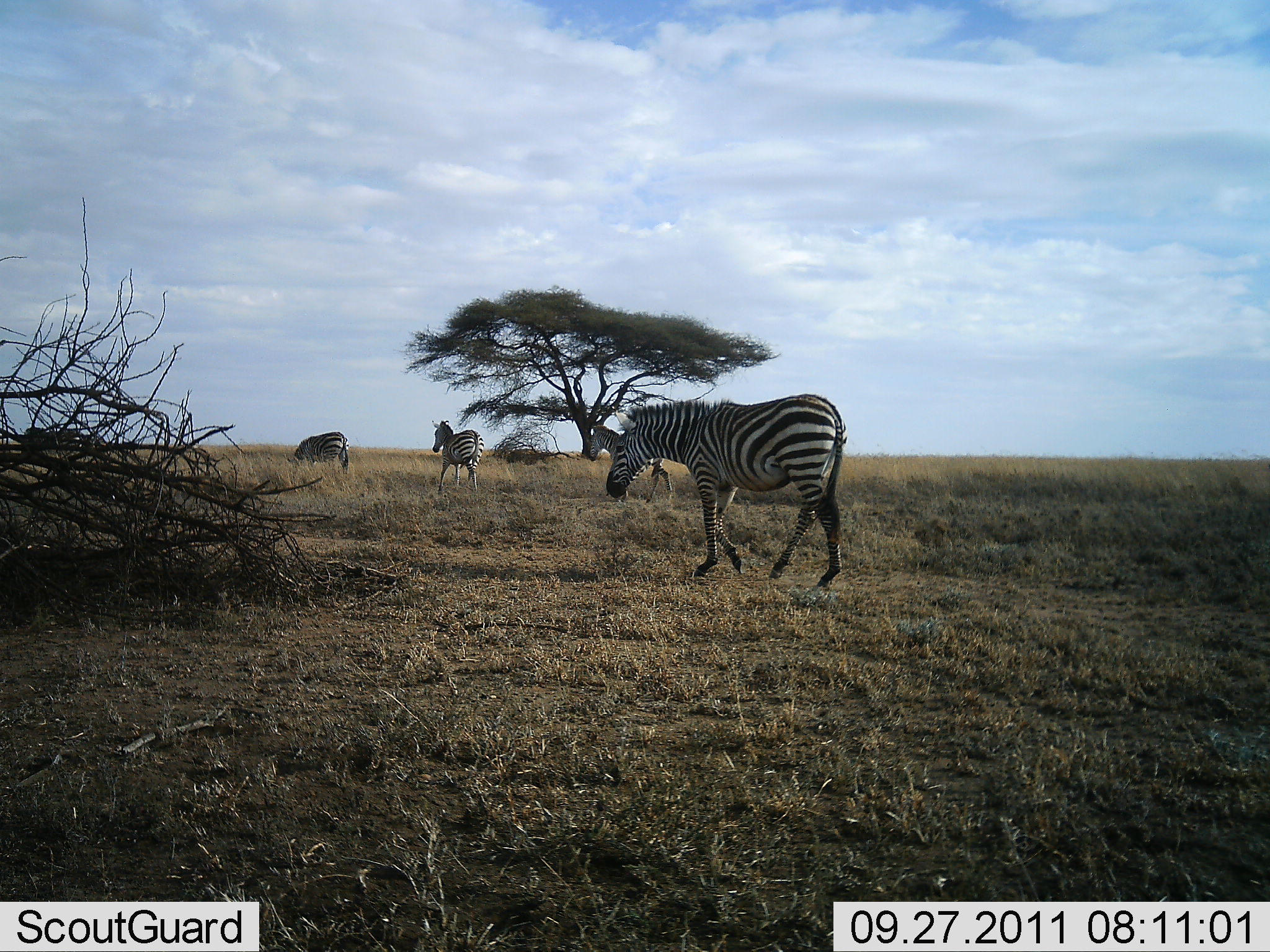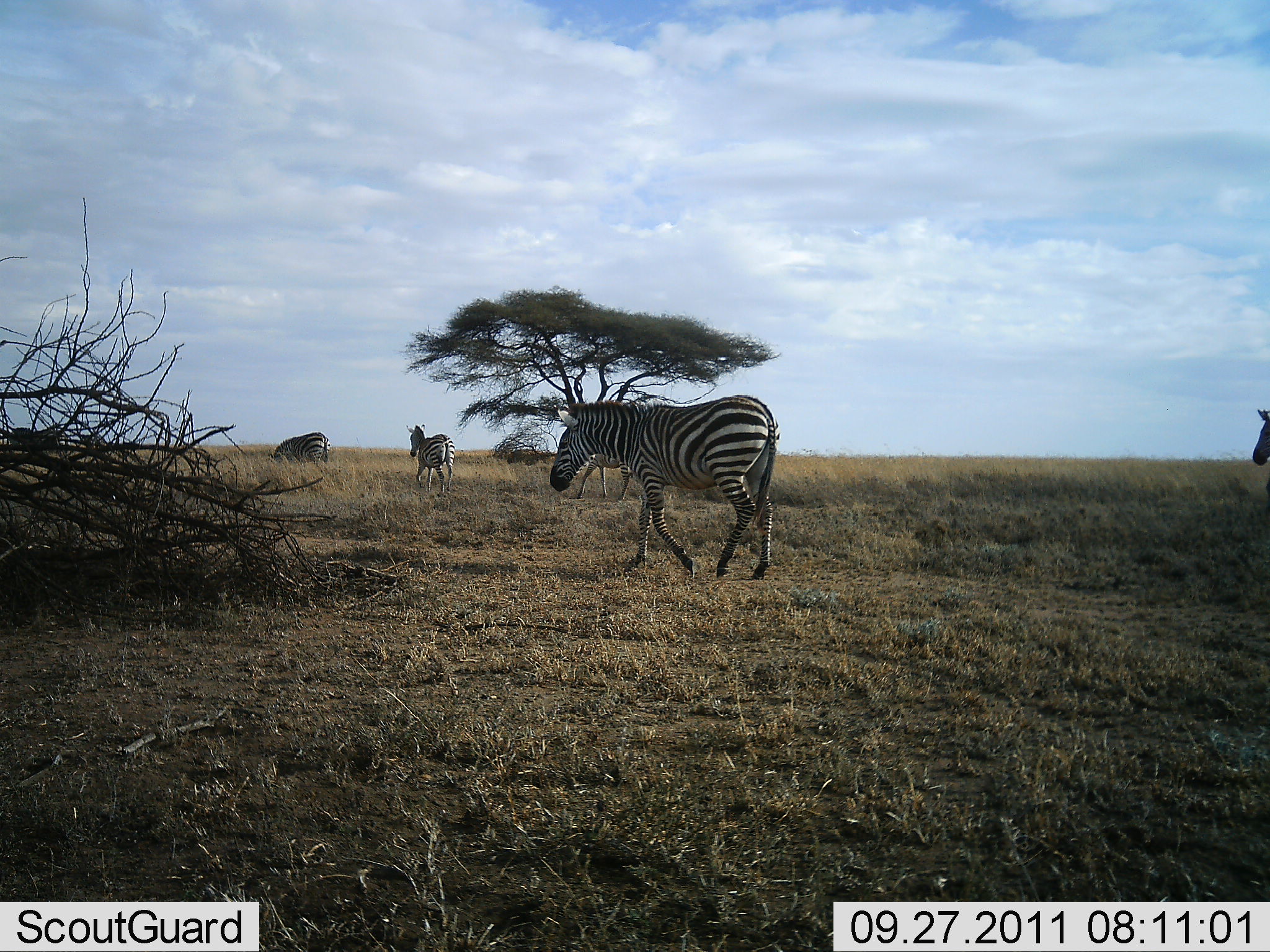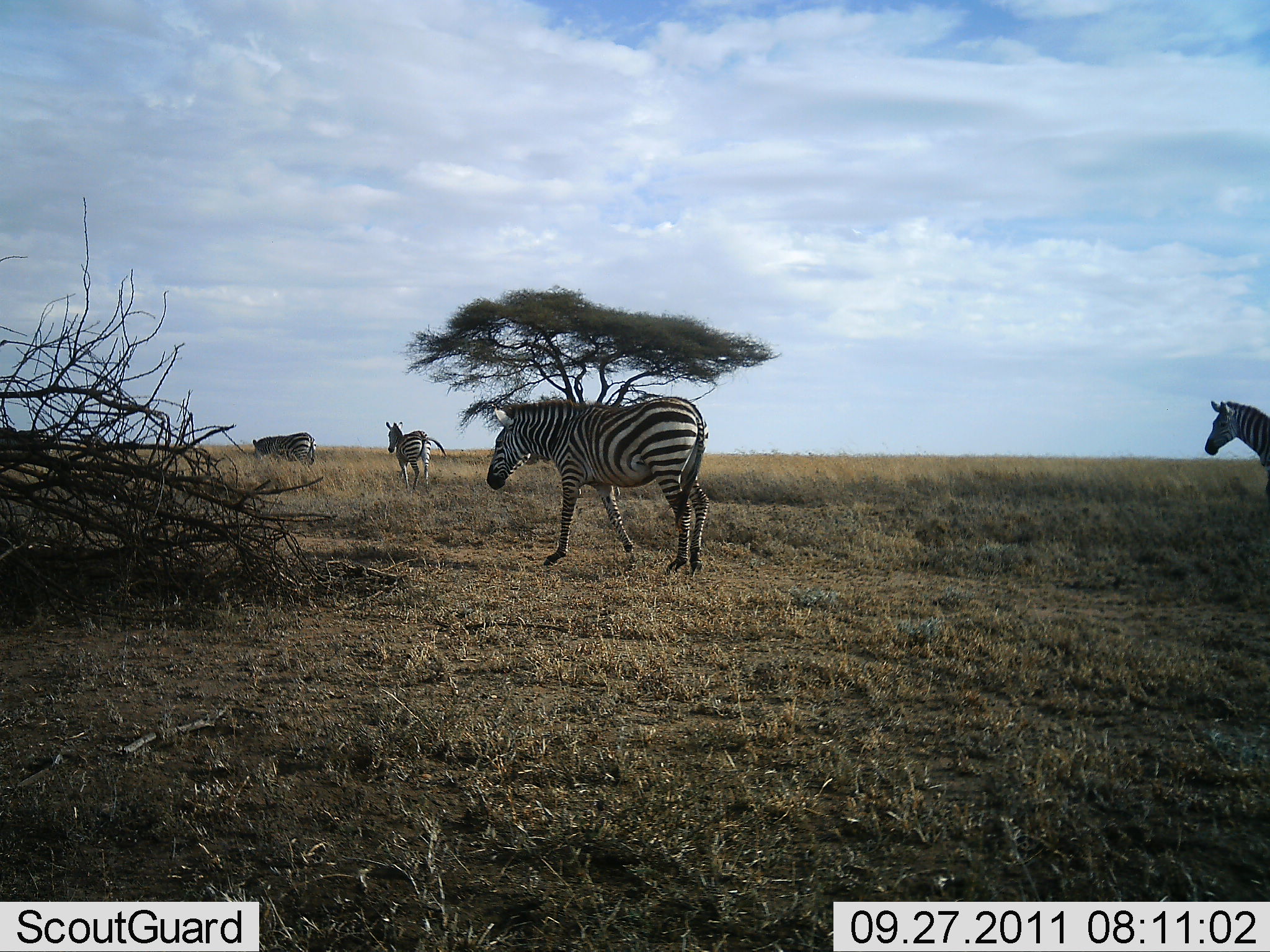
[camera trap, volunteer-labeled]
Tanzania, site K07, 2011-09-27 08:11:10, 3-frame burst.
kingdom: Animalia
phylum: Chordata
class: Mammalia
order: Perissodactyla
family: Equidae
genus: Equus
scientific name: Equus quagga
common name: plains zebra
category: zebra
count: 5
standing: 18%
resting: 0%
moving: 100%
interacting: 0%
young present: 0%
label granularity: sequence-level